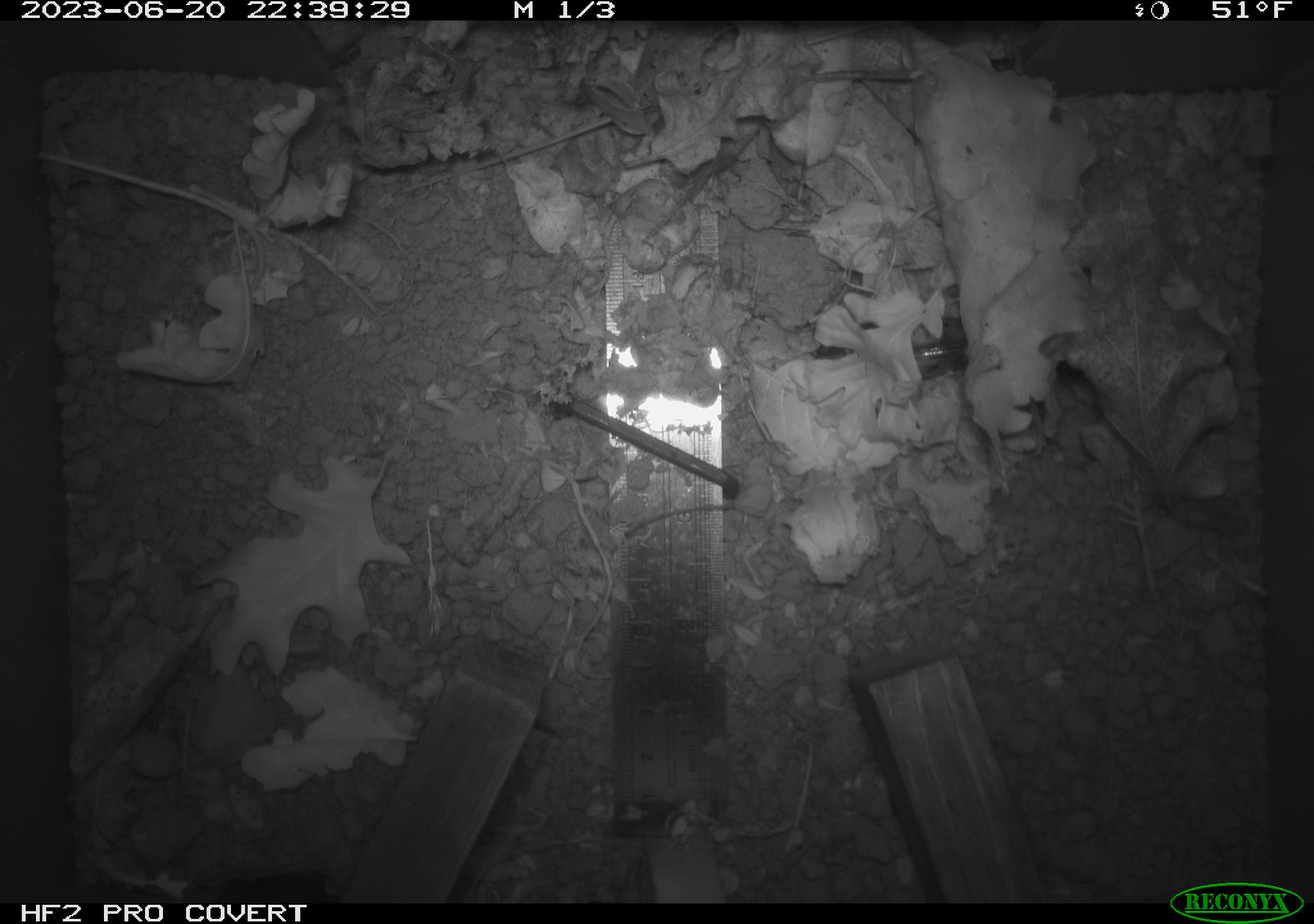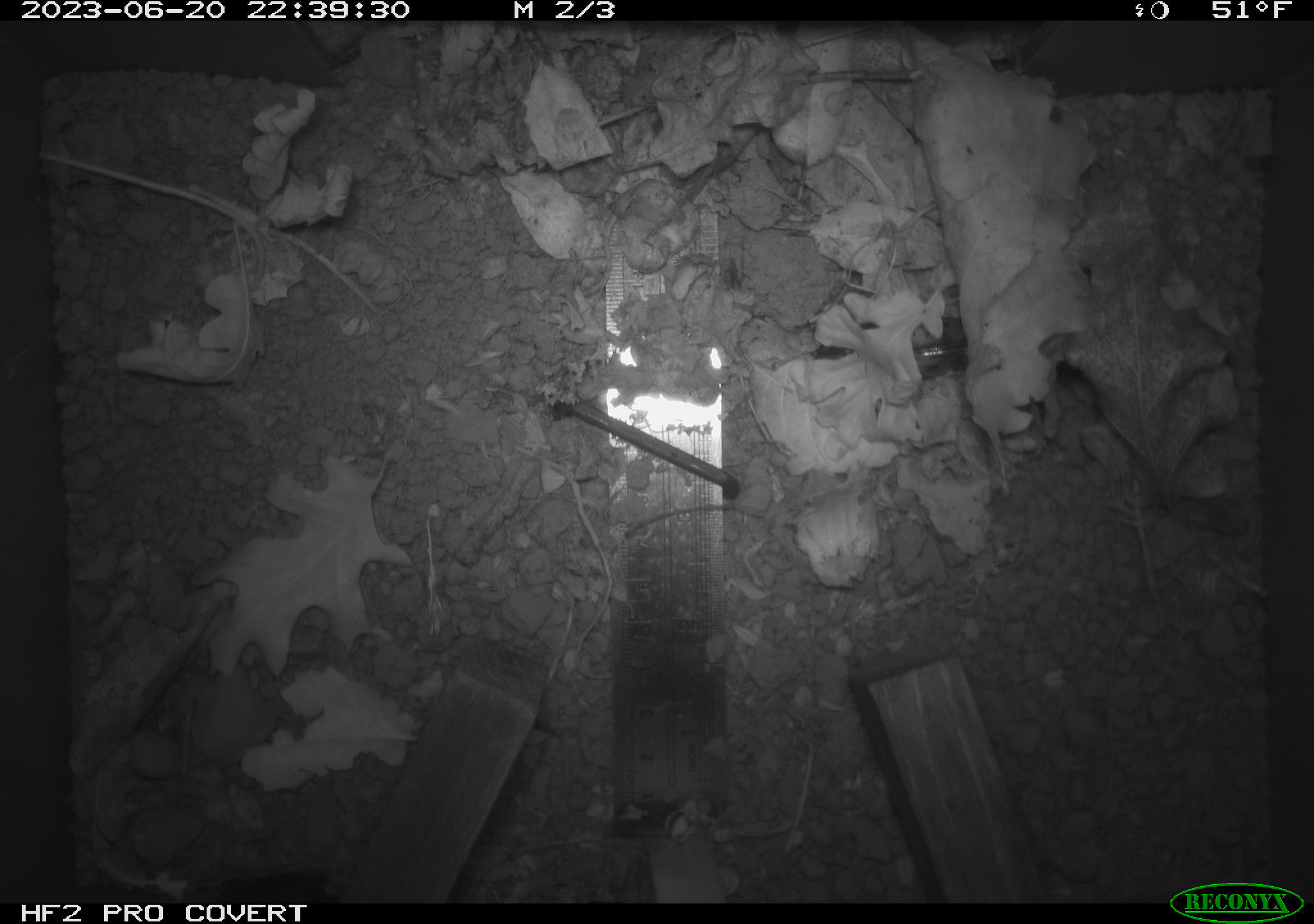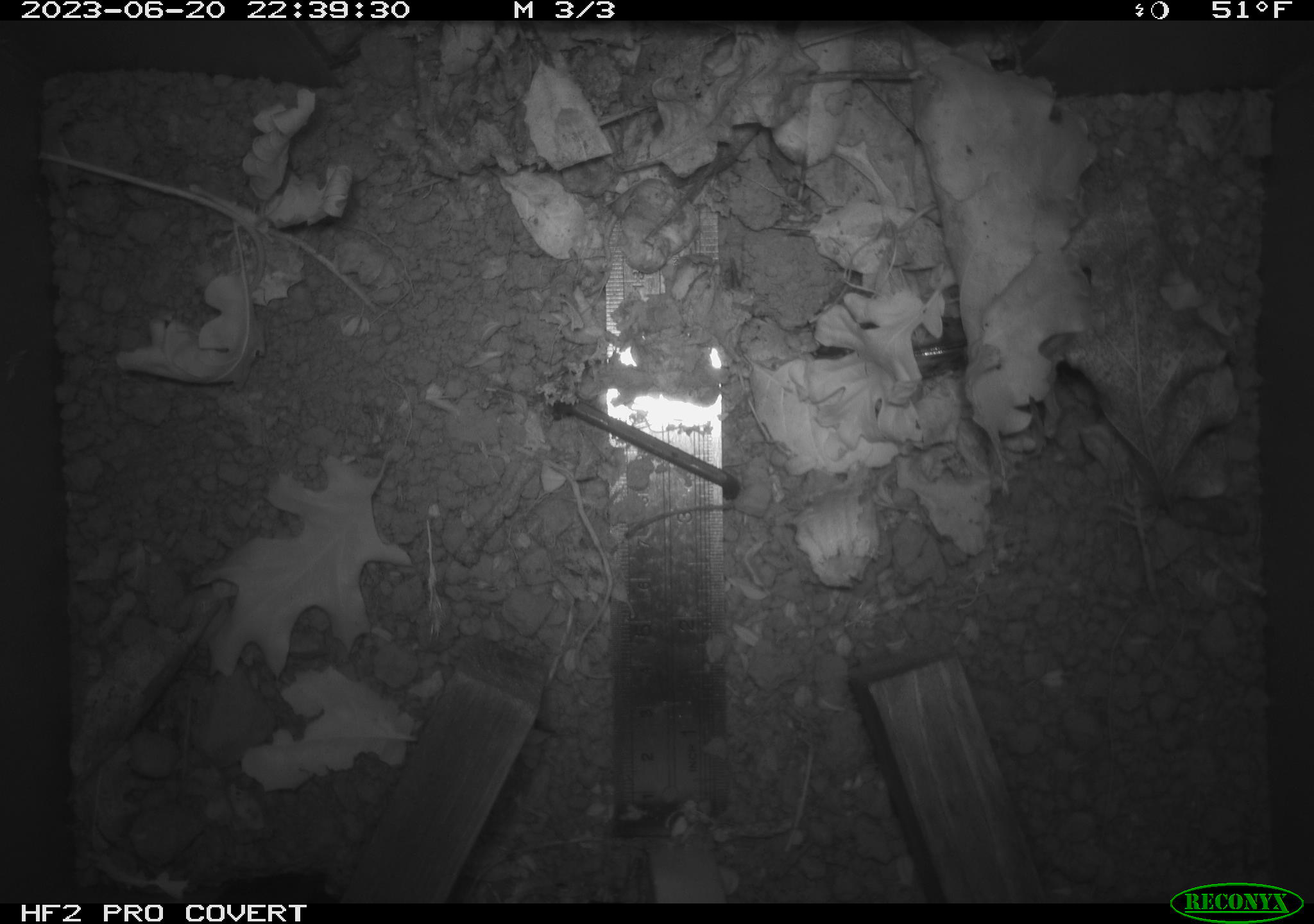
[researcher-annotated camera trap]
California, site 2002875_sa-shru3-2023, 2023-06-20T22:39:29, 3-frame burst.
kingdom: Animalia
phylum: Chordata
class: Mammalia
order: Rodentia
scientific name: Rodentia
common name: mouse species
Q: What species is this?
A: Mouse species (Rodentia).